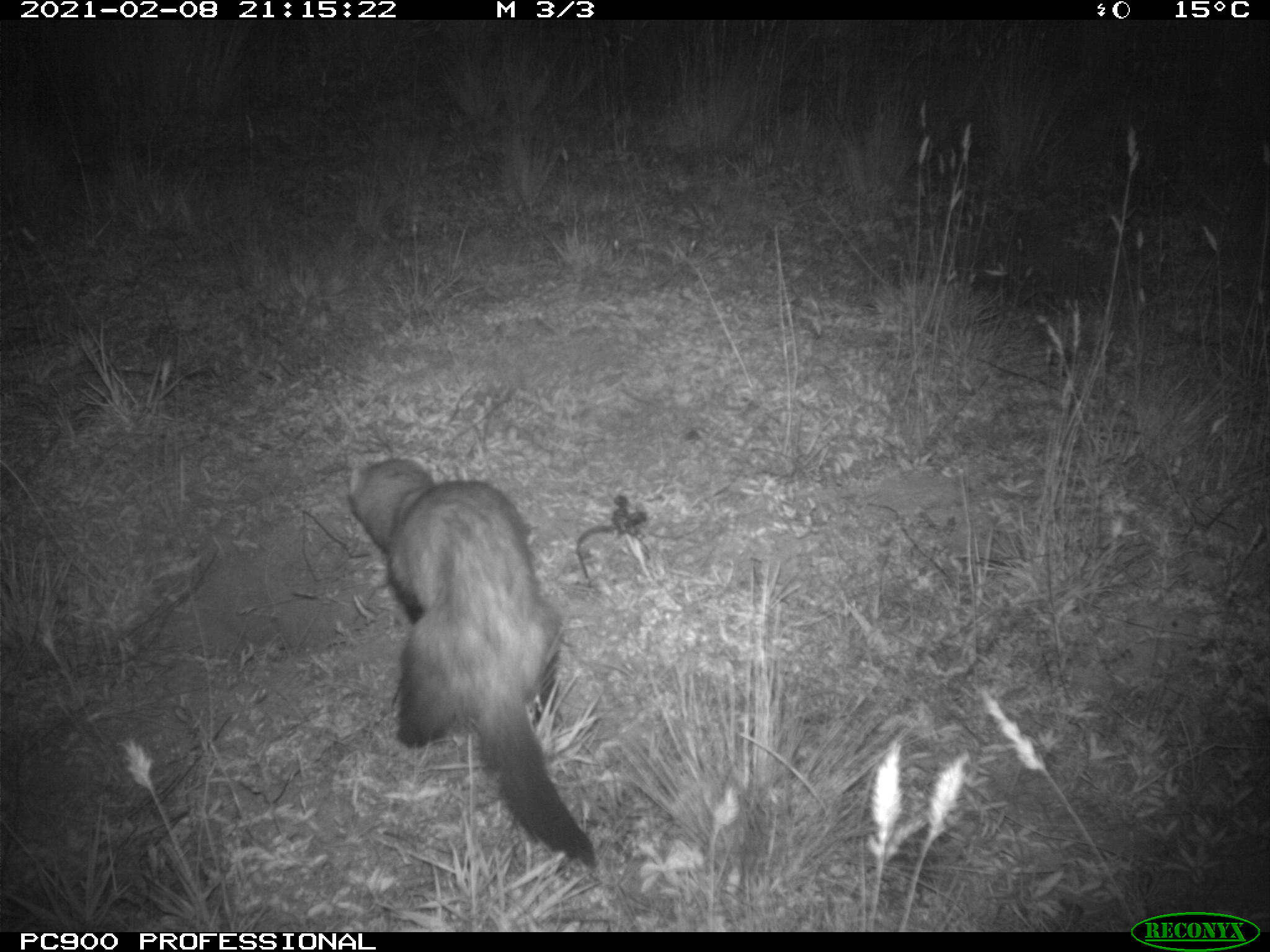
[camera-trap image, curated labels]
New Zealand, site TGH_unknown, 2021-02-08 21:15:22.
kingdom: Animalia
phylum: Chordata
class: Mammalia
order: Carnivora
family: Mustelidae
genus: Mustela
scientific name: Mustela furo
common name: ferret